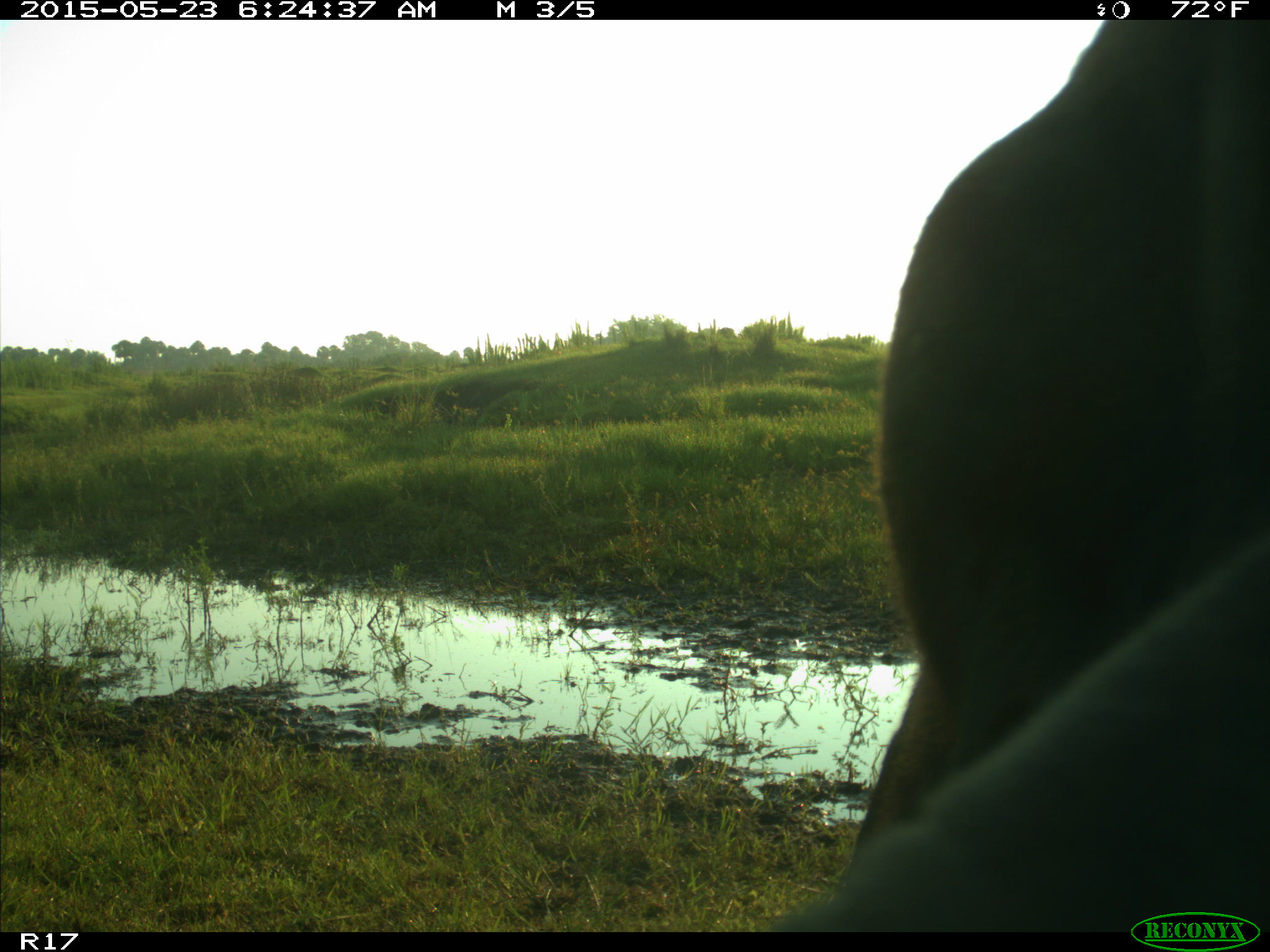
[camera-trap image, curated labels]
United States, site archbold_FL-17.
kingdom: Animalia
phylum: Chordata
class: Mammalia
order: Artiodactyla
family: Bovidae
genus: Bos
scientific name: Bos taurus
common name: domestic cow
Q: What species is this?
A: Bos taurus (domestic cow).